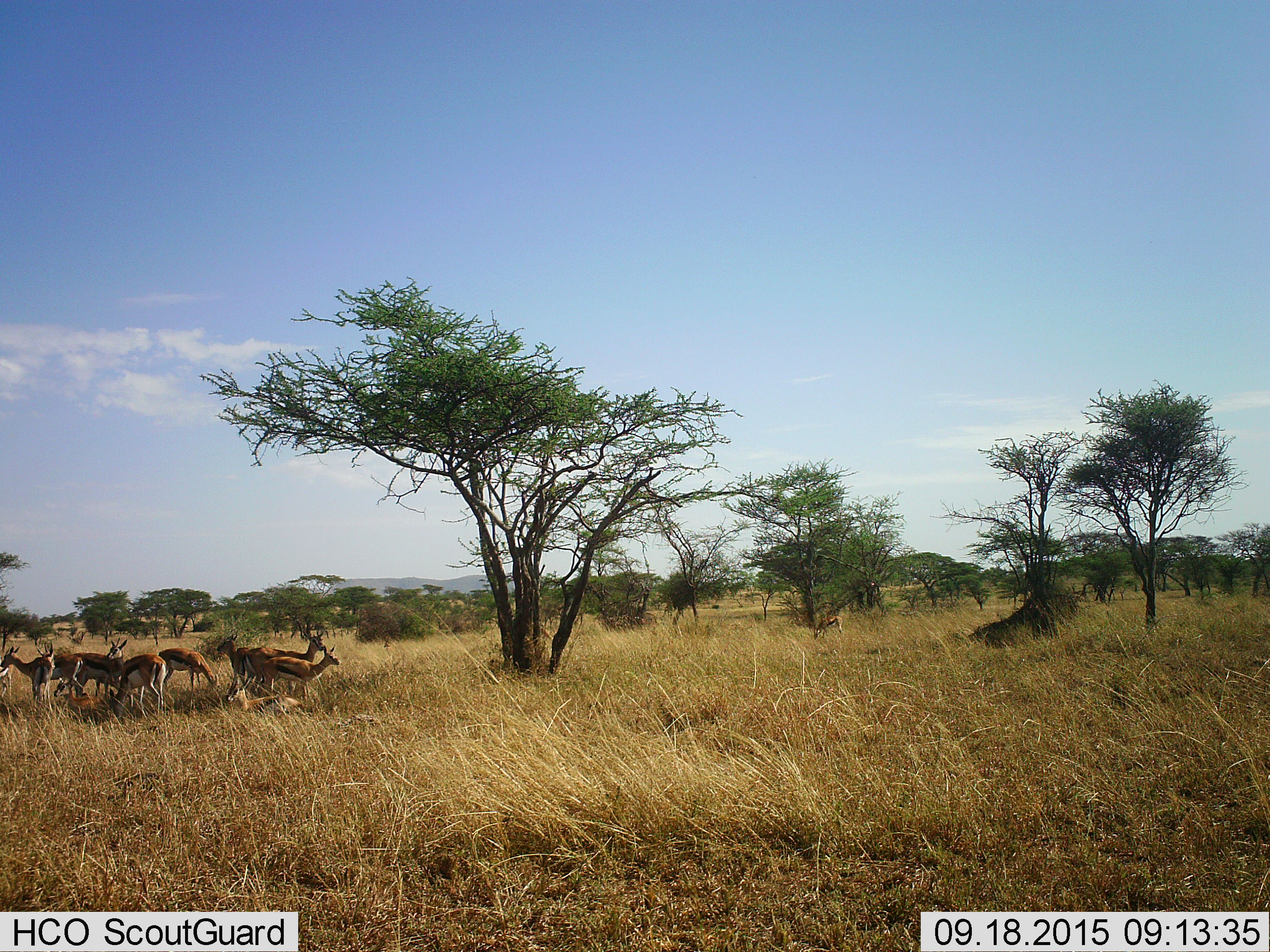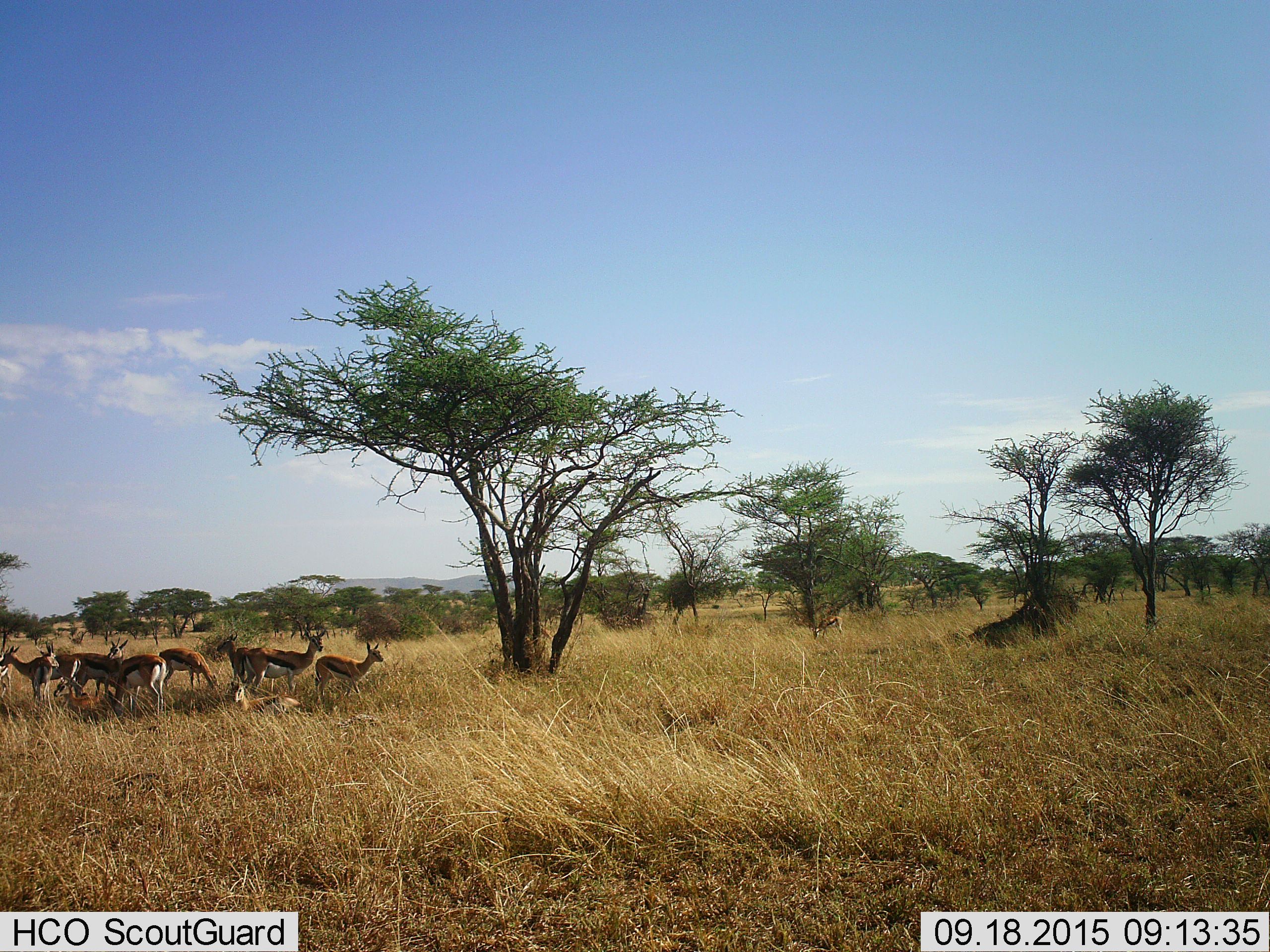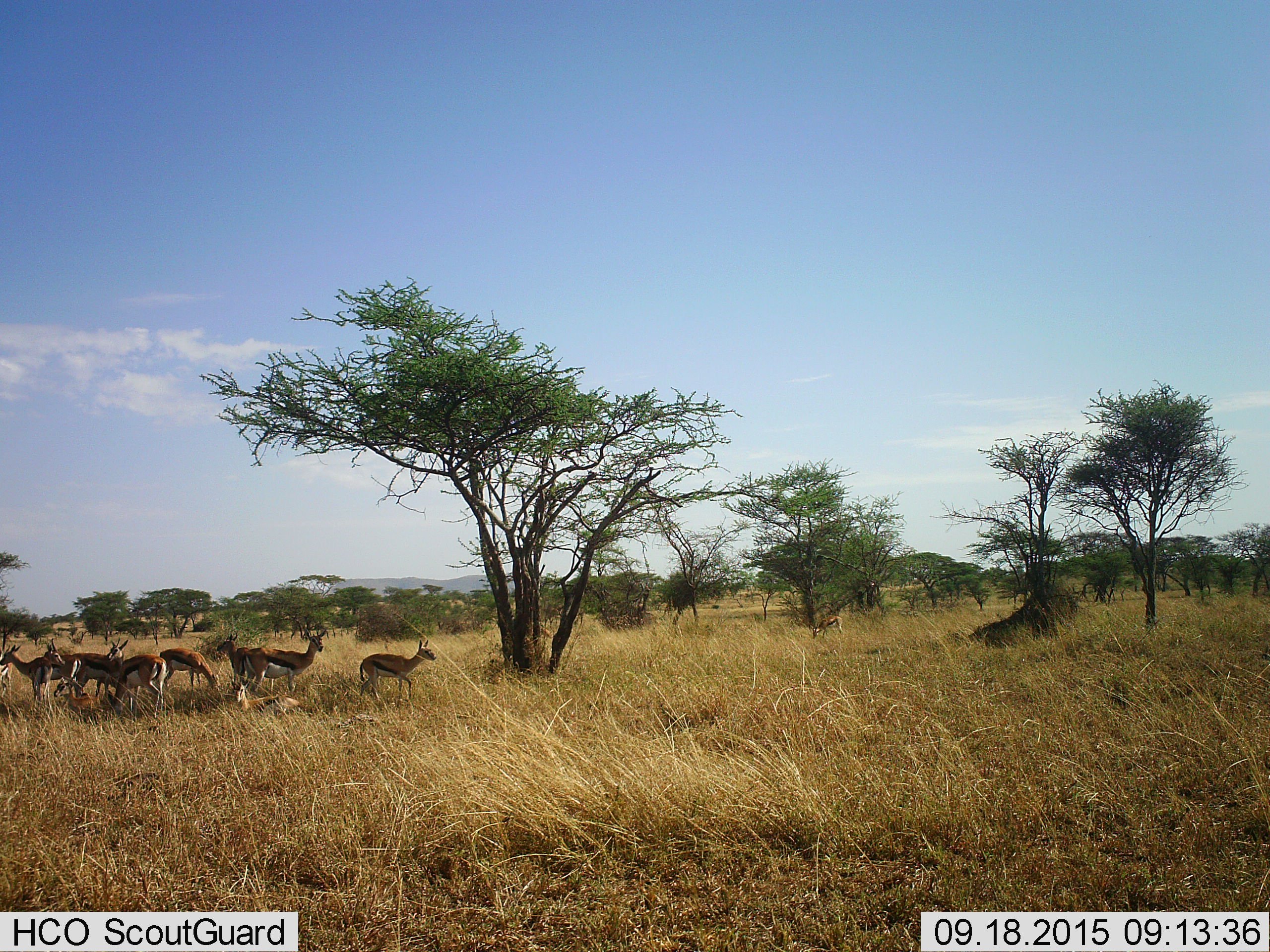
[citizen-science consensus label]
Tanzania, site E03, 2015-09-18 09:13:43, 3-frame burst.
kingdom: Animalia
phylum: Chordata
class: Mammalia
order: Artiodactyla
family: Bovidae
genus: Eudorcas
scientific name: Eudorcas thomsonii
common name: thomson's gazelle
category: gazellethomsons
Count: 11-50.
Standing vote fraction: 94%.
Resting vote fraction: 44%.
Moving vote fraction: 56%.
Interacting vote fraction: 11%.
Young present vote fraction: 17%.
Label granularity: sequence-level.